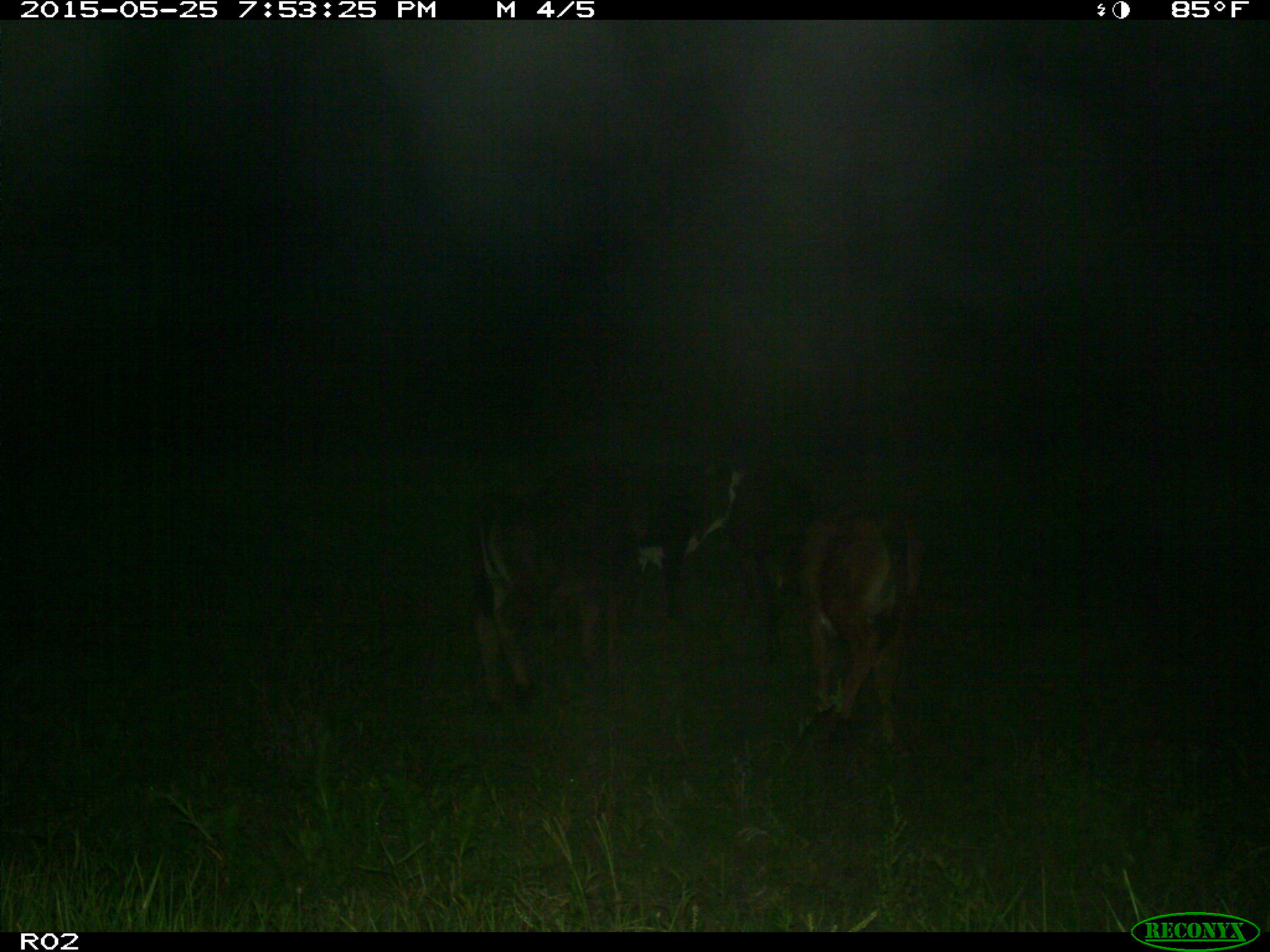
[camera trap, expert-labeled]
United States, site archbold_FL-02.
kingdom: Animalia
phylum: Chordata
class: Mammalia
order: Artiodactyla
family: Bovidae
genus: Bos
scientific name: Bos taurus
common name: domestic cow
Bos taurus (domestic cow).